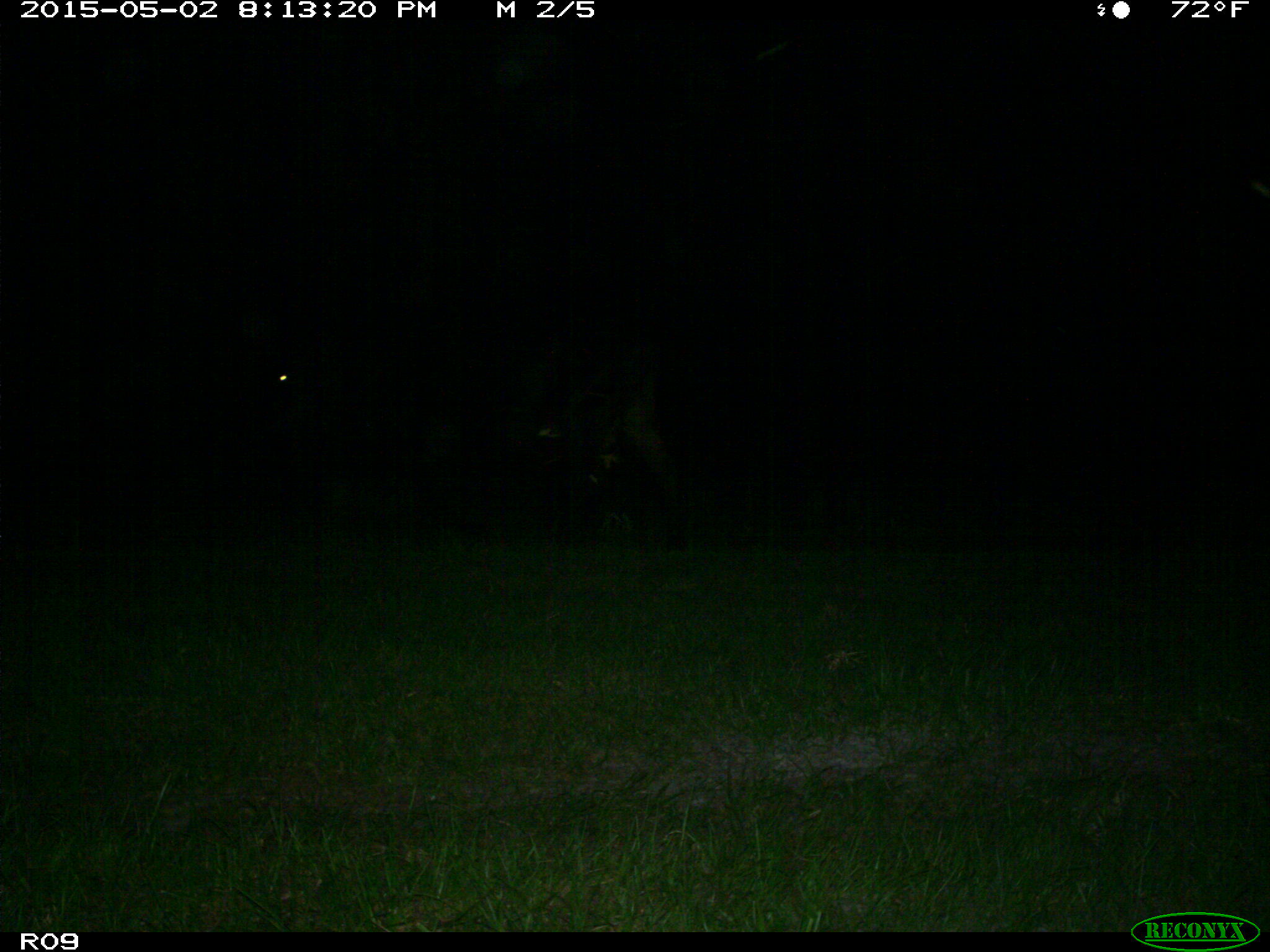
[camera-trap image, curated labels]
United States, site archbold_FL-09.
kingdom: Animalia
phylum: Chordata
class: Mammalia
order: Artiodactyla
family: Bovidae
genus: Bos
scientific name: Bos taurus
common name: domestic cow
Bos taurus (domestic cow).